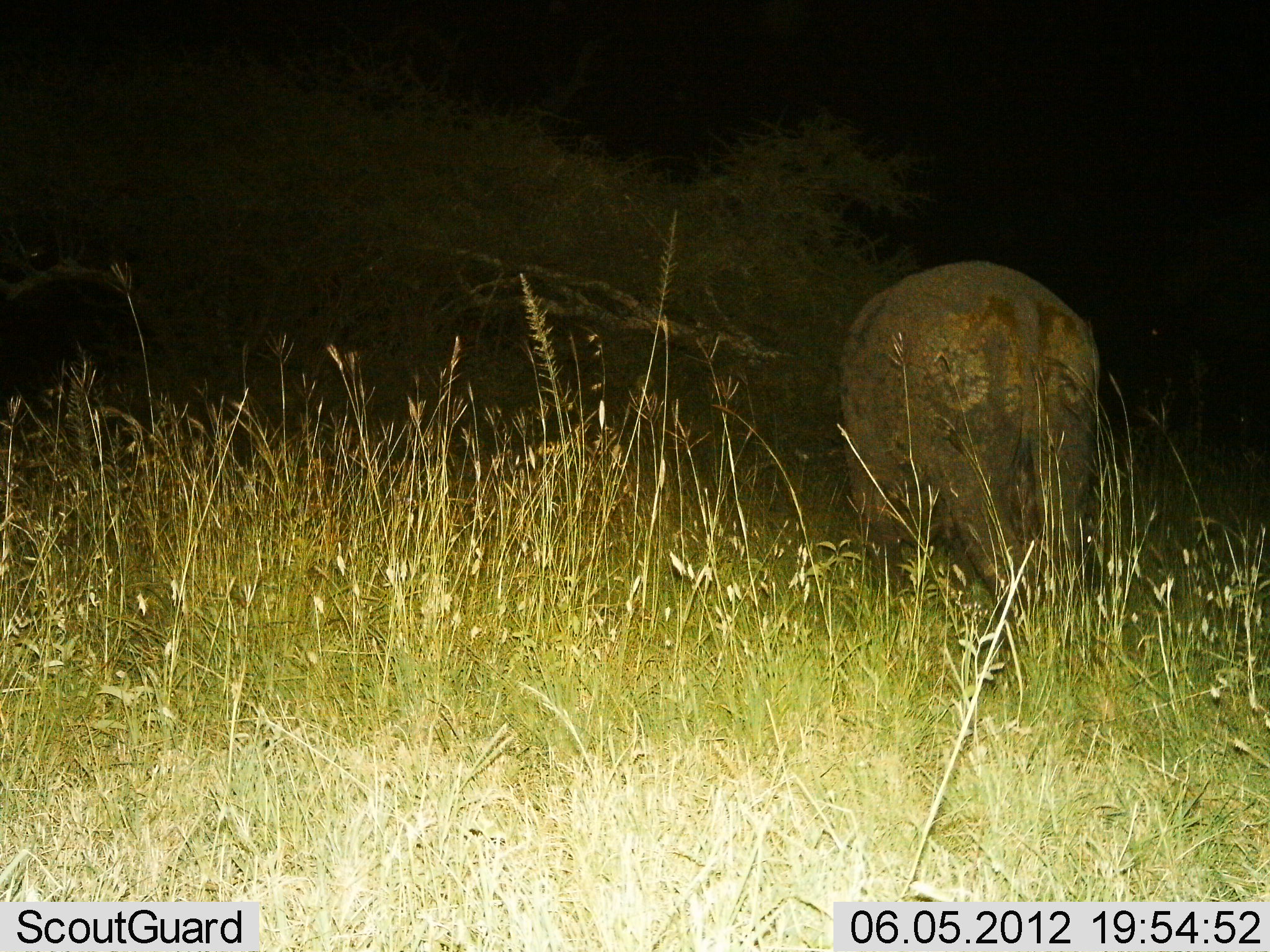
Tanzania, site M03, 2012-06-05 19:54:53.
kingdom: Animalia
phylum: Chordata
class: Mammalia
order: Artiodactyla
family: Hippopotamidae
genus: Hippopotamus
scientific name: Hippopotamus amphibius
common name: hippopotamus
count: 1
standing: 56%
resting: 0%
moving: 22%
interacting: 0%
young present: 0%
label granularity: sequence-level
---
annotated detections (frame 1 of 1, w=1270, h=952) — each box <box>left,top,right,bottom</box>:
animal: <box>835,257,1112,692</box>